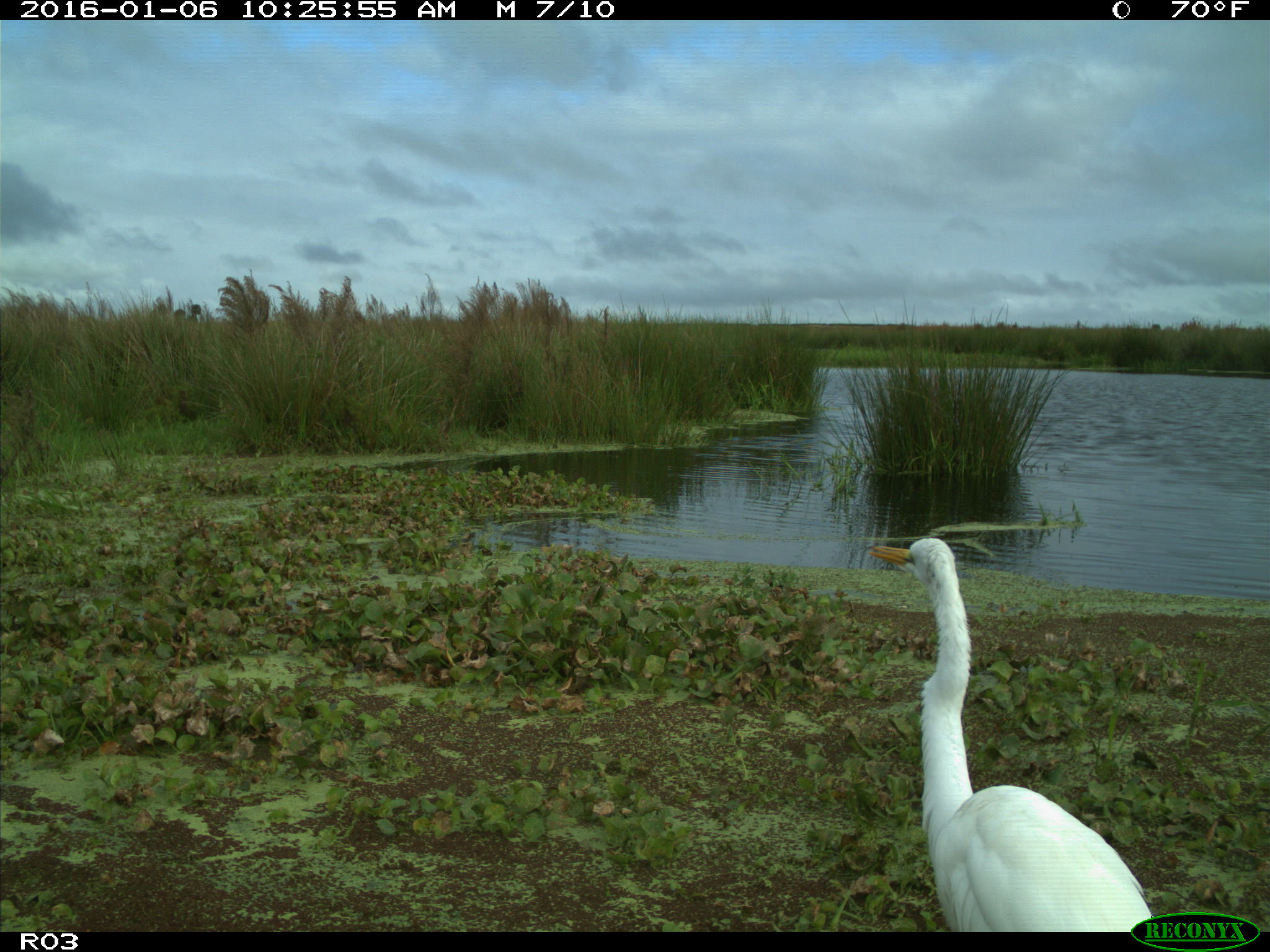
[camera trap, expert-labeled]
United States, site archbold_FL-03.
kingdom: Animalia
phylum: Chordata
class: Aves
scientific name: Aves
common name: birds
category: unidentified bird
Unidentified bird (birds) (Aves).